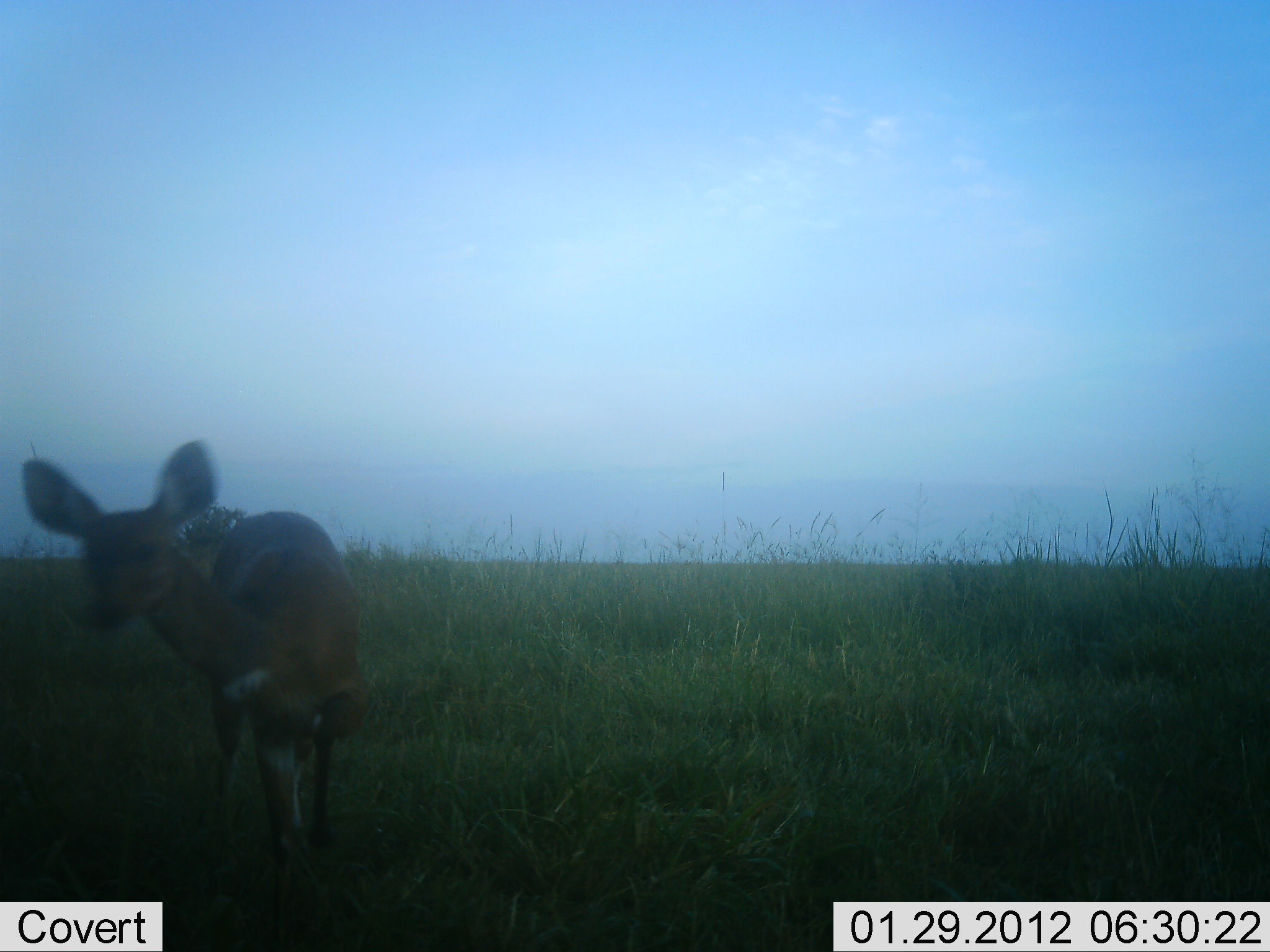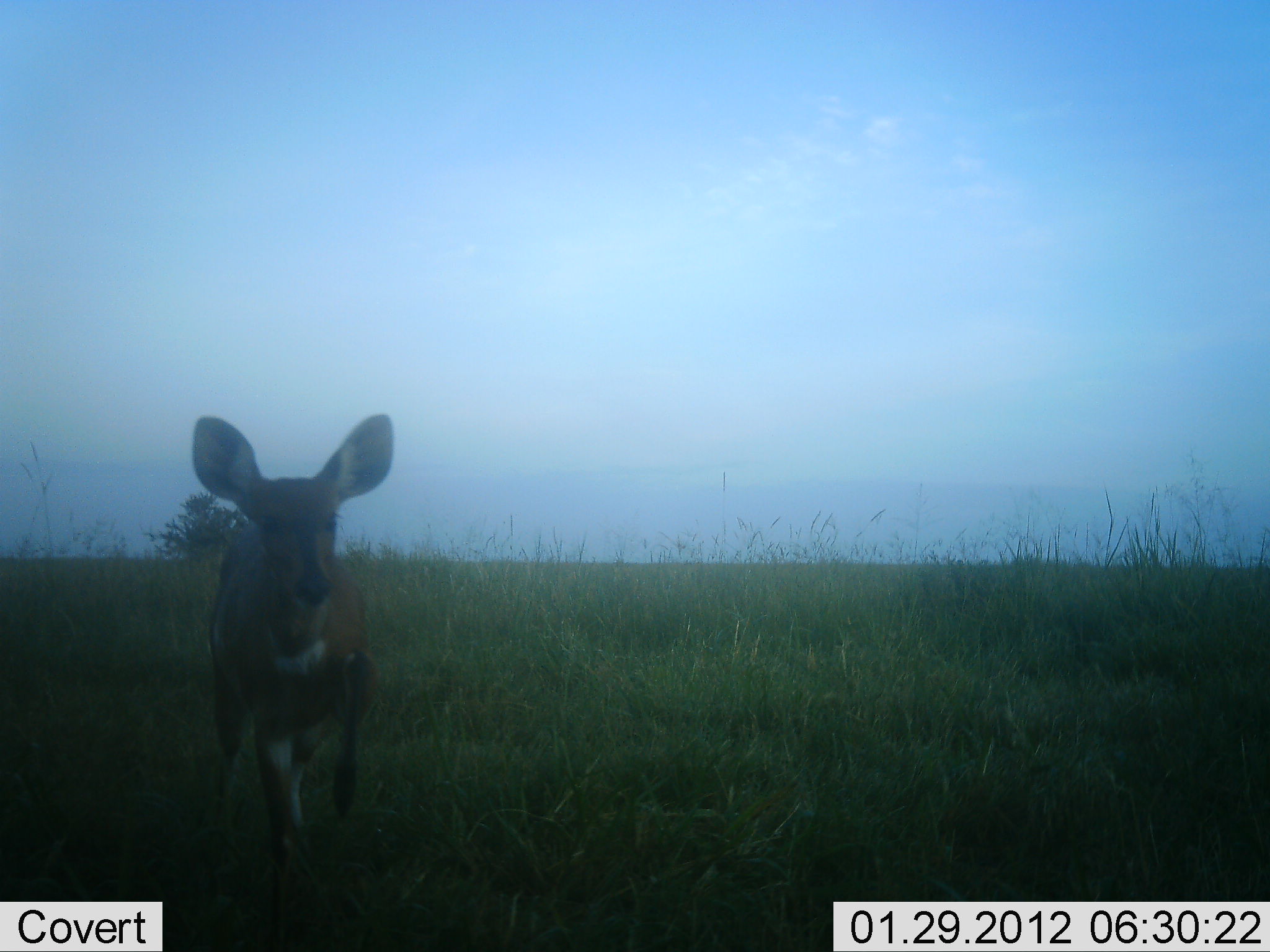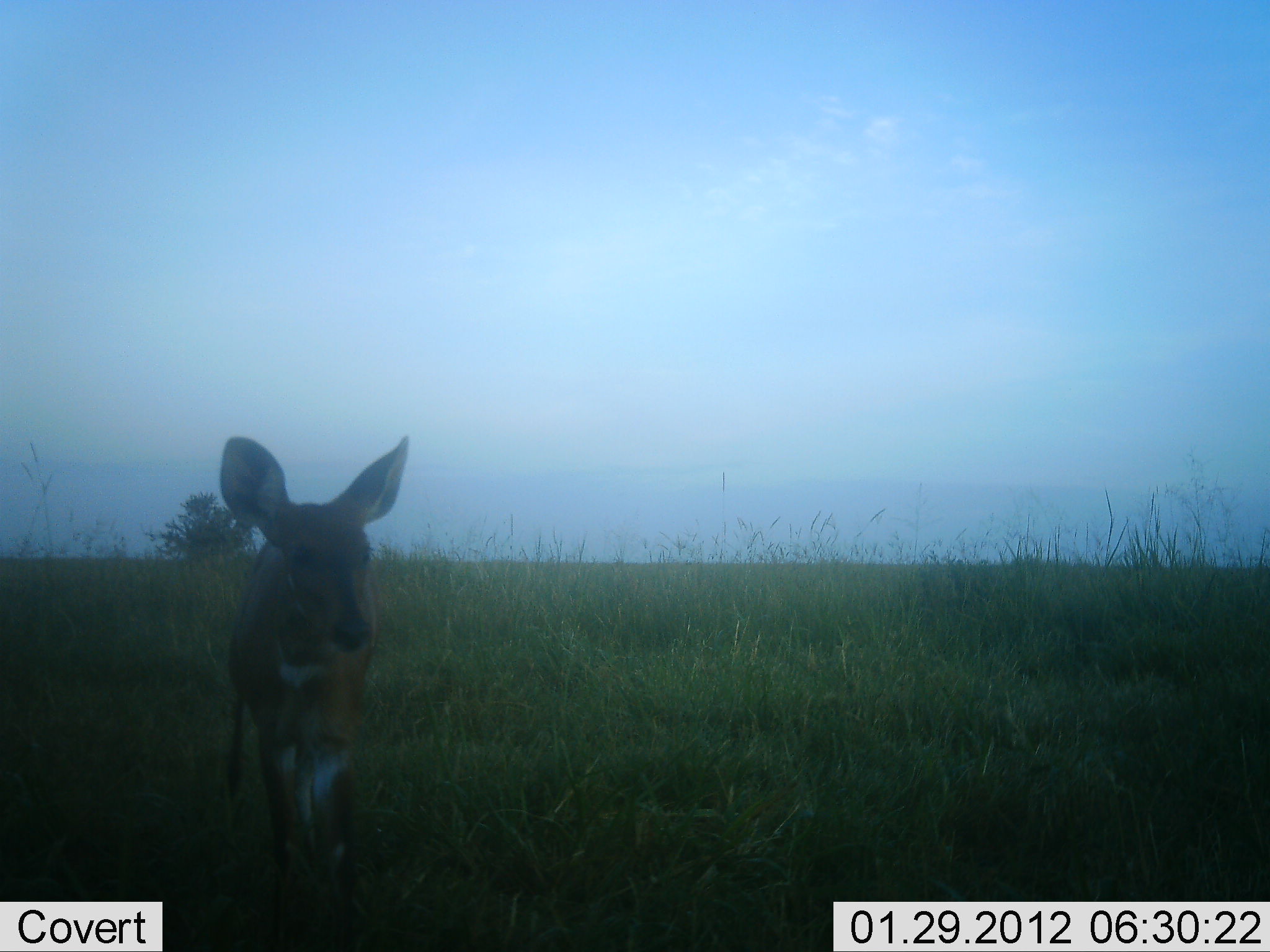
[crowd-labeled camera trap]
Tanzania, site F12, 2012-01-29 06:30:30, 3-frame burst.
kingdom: Animalia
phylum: Chordata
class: Mammalia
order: Artiodactyla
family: Bovidae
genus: Tragelaphus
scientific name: Tragelaphus scriptus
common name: bushbuck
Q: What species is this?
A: Bushbuck (Tragelaphus scriptus).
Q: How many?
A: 1.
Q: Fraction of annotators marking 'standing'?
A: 33%.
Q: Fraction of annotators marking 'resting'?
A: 0%.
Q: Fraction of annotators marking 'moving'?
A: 72%.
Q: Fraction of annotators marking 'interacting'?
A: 0%.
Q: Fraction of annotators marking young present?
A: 11%.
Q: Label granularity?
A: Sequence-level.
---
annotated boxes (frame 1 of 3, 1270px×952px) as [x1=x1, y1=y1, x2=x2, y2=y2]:
animal: [x1=20, y1=438, x2=374, y2=879]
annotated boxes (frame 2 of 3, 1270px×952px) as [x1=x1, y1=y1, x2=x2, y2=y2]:
animal: [x1=188, y1=410, x2=398, y2=894]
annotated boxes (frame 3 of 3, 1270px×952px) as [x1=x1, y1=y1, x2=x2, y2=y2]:
animal: [x1=215, y1=433, x2=412, y2=952]